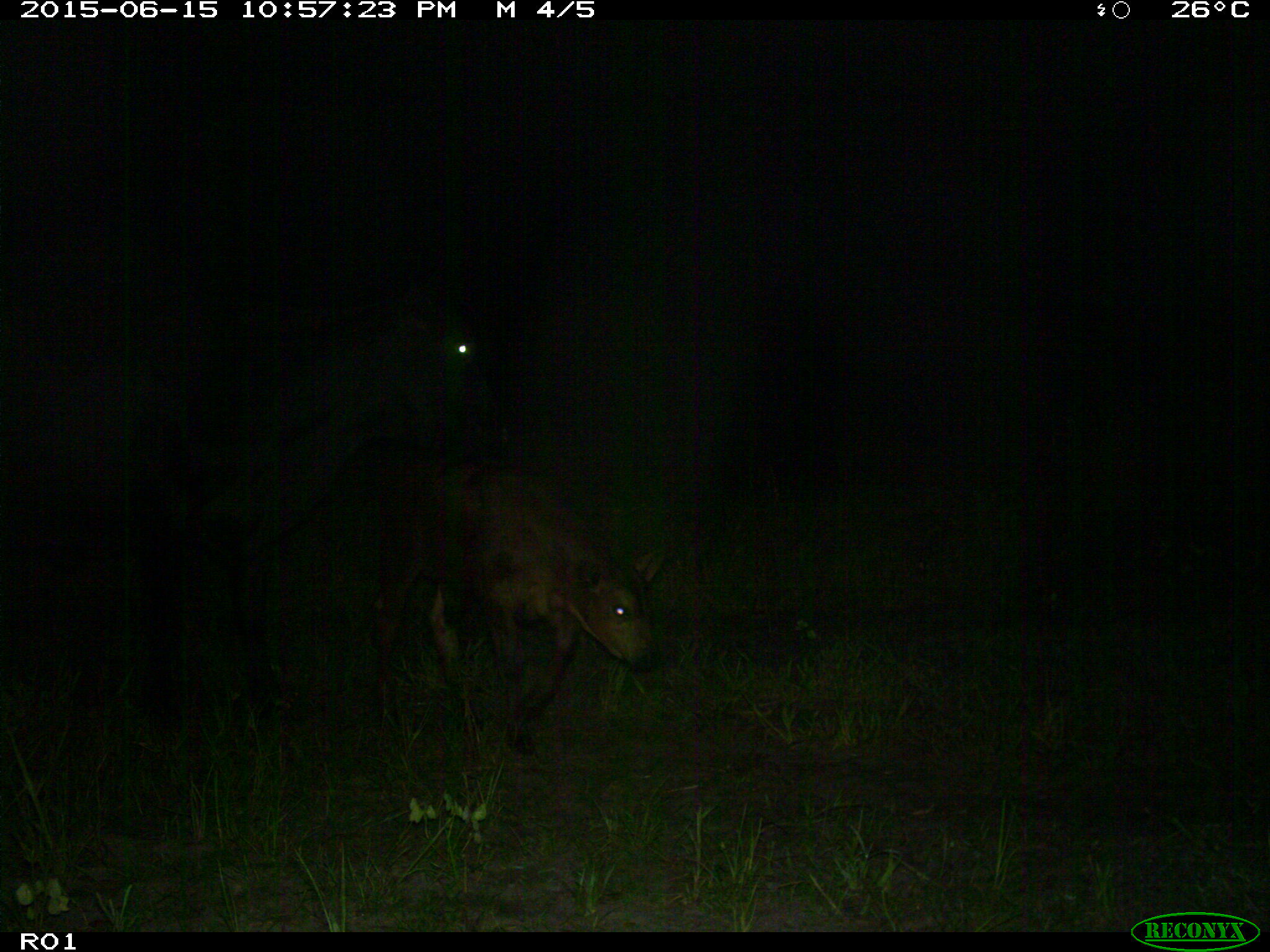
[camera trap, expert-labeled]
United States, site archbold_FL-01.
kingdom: Animalia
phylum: Chordata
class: Mammalia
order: Artiodactyla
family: Bovidae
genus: Bos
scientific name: Bos taurus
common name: domestic cow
Bos taurus (domestic cow).